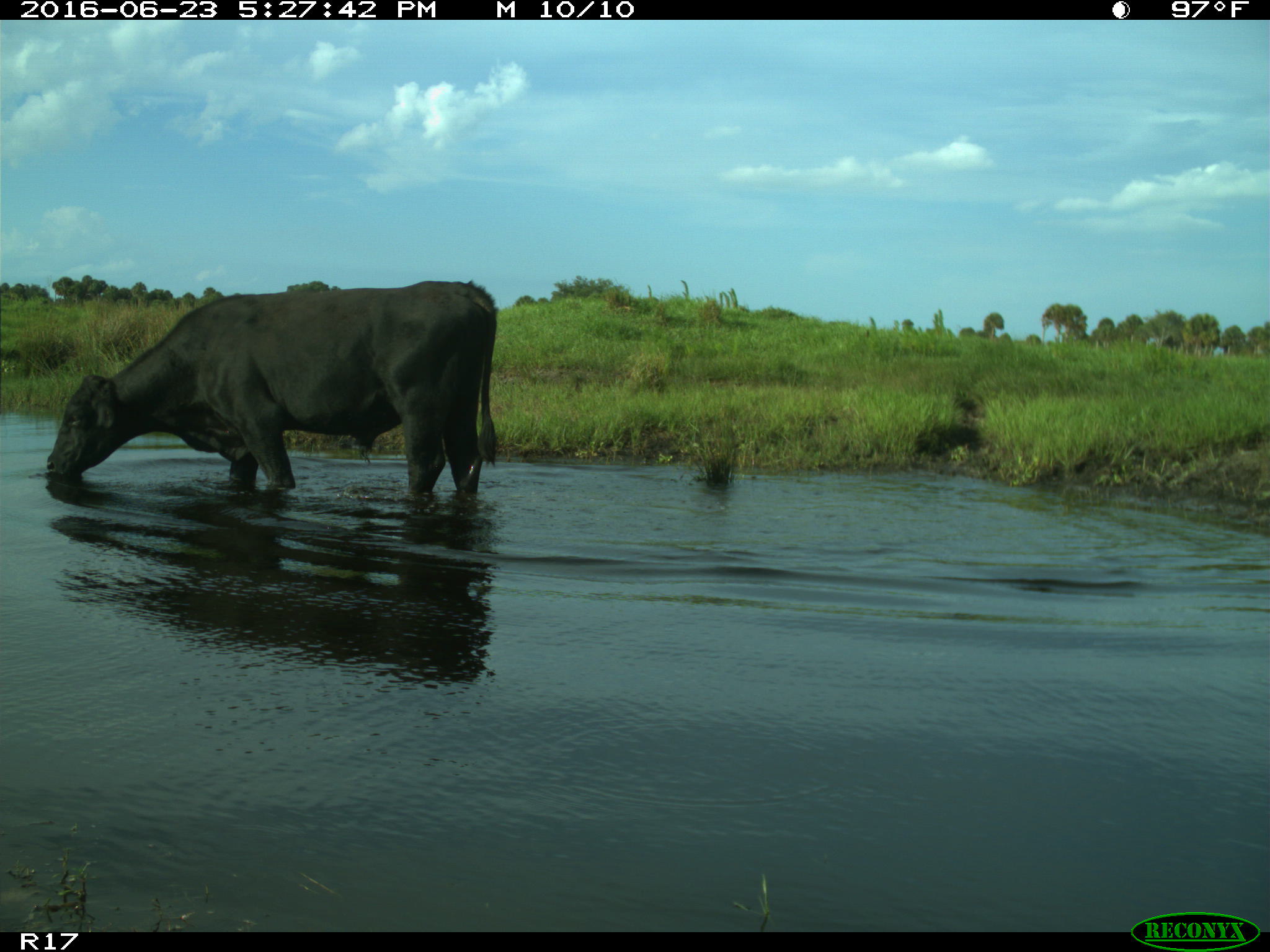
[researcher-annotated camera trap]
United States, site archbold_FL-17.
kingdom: Animalia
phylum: Chordata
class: Mammalia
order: Artiodactyla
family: Bovidae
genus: Bos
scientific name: Bos taurus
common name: domestic cow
Bos taurus (domestic cow).